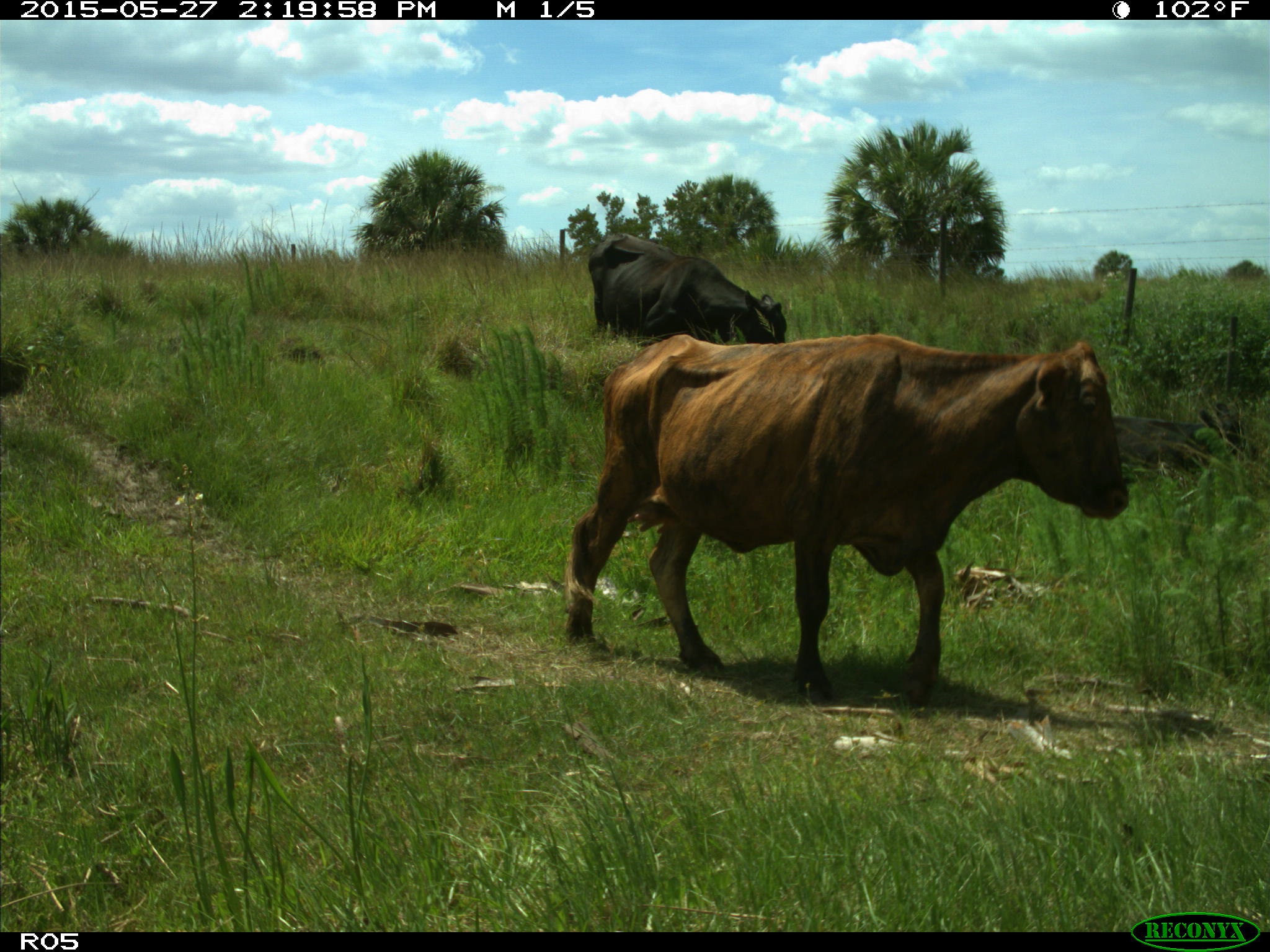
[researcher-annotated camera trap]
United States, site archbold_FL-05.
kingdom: Animalia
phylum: Chordata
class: Mammalia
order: Artiodactyla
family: Bovidae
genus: Bos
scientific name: Bos taurus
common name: domestic cow